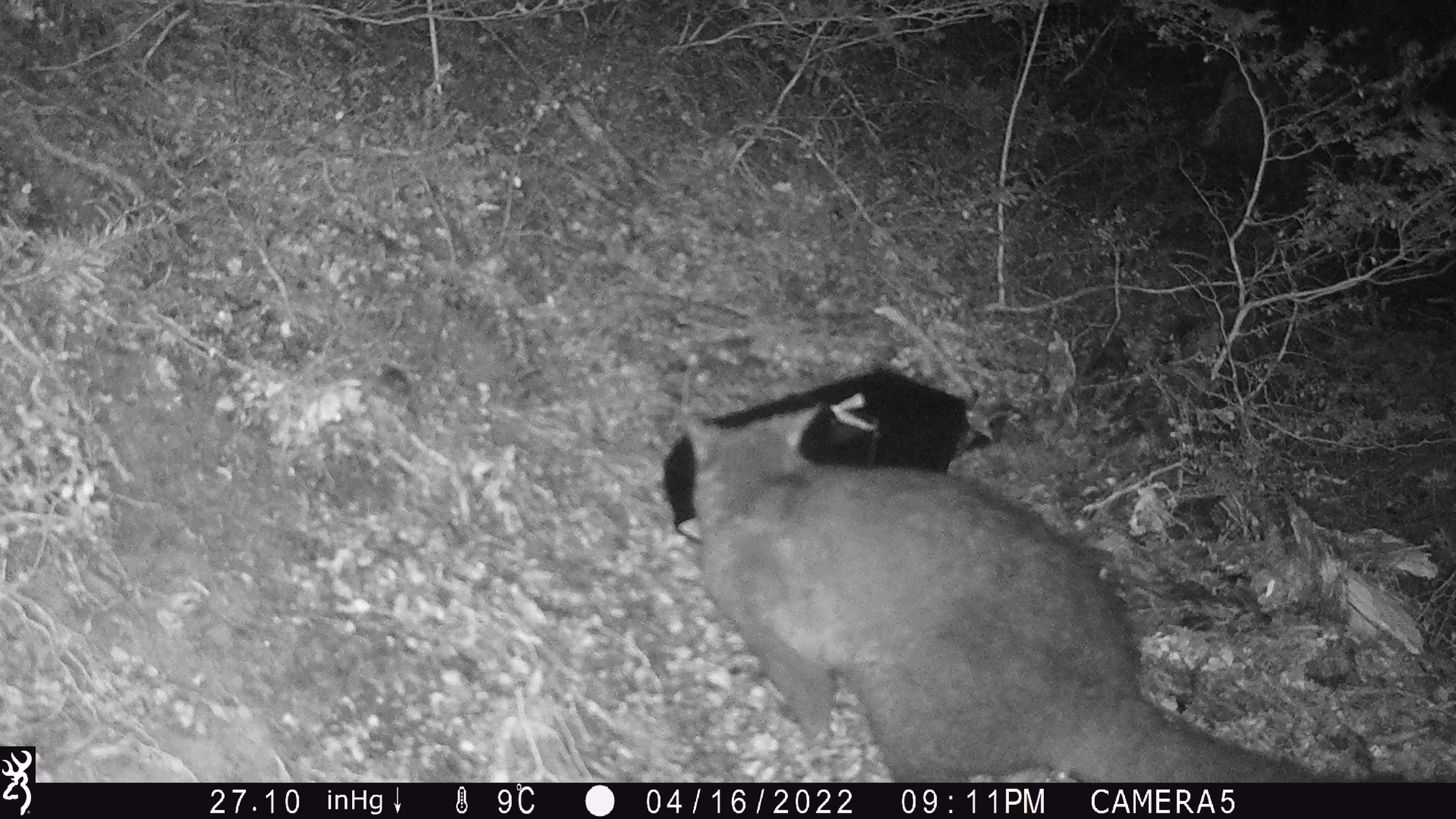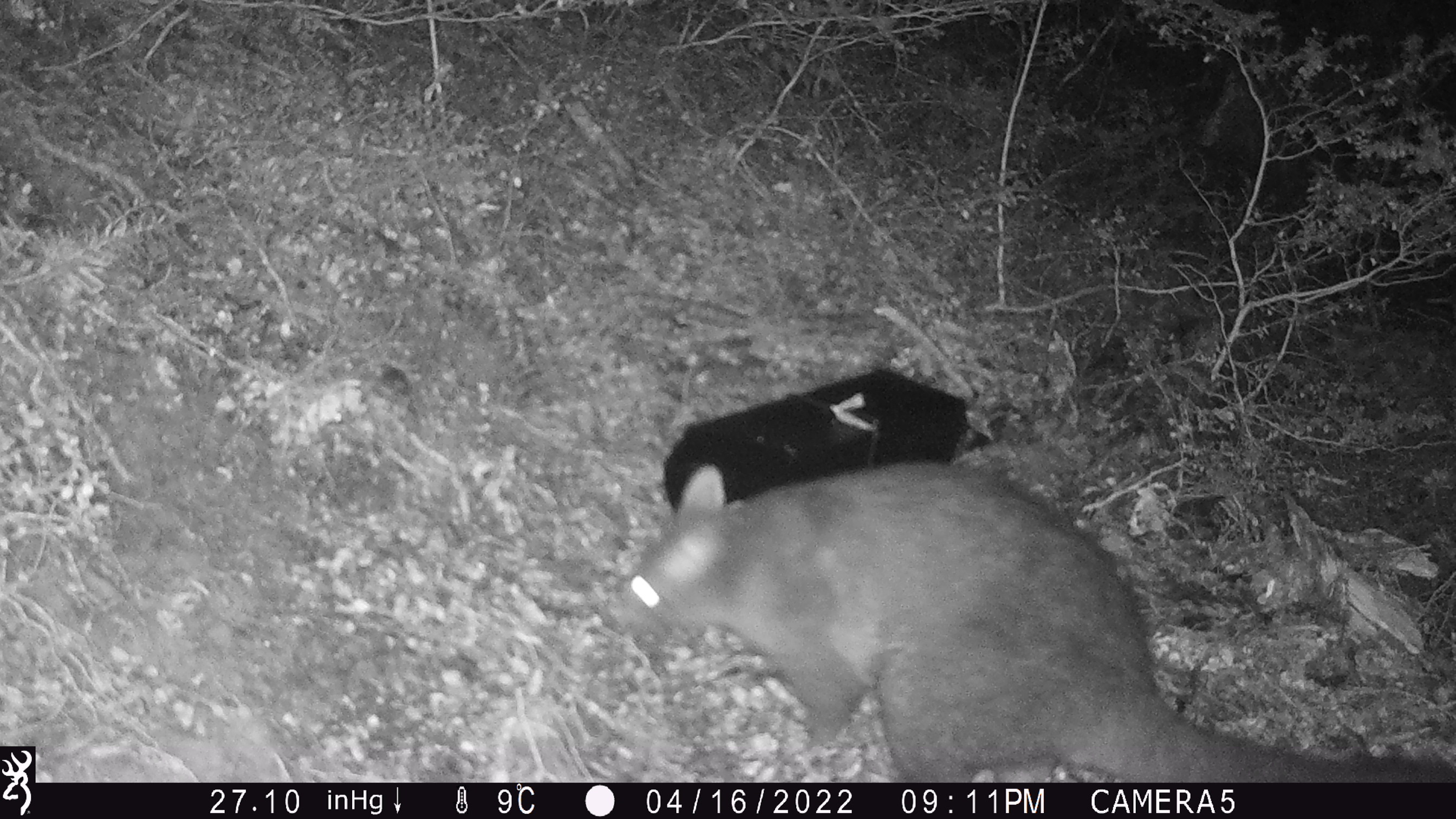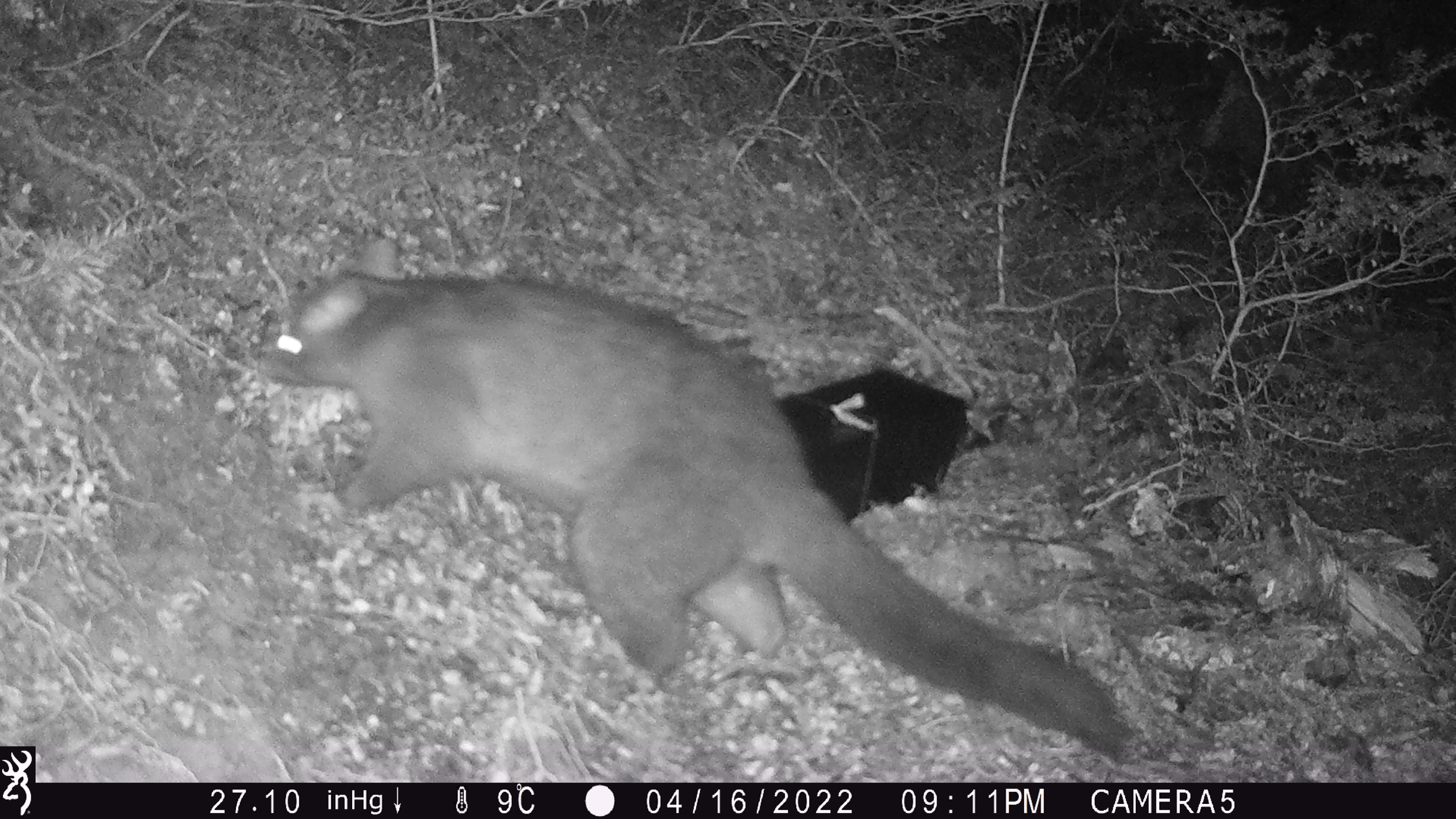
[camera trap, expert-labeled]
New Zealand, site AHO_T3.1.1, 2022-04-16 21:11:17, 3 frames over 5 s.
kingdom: Animalia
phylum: Chordata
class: Mammalia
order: Diprotodontia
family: Phalangeridae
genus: Trichosurus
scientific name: Trichosurus vulpecula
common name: common brushtail possum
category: possum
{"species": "possum (common brushtail possum) (Trichosurus vulpecula)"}